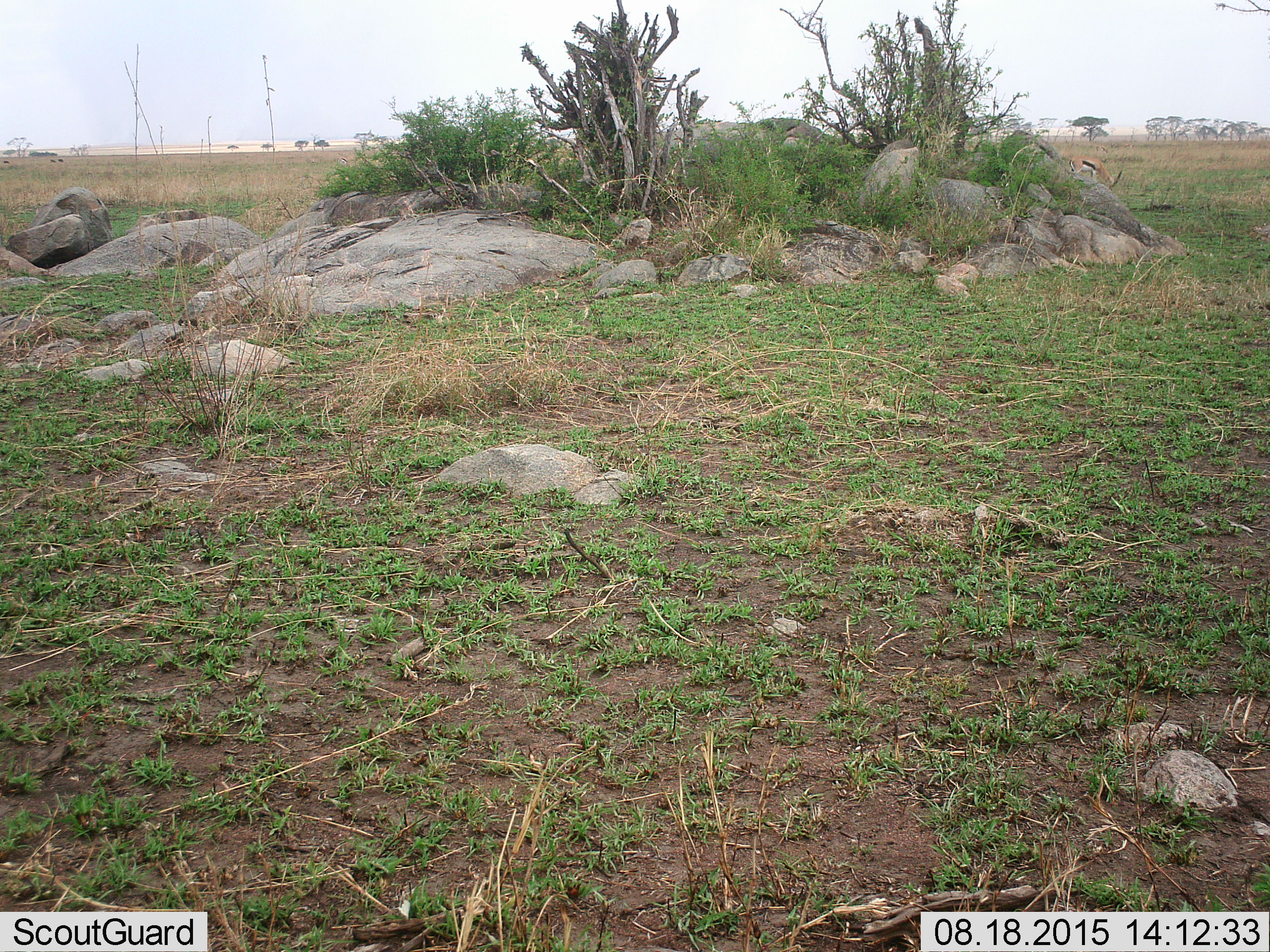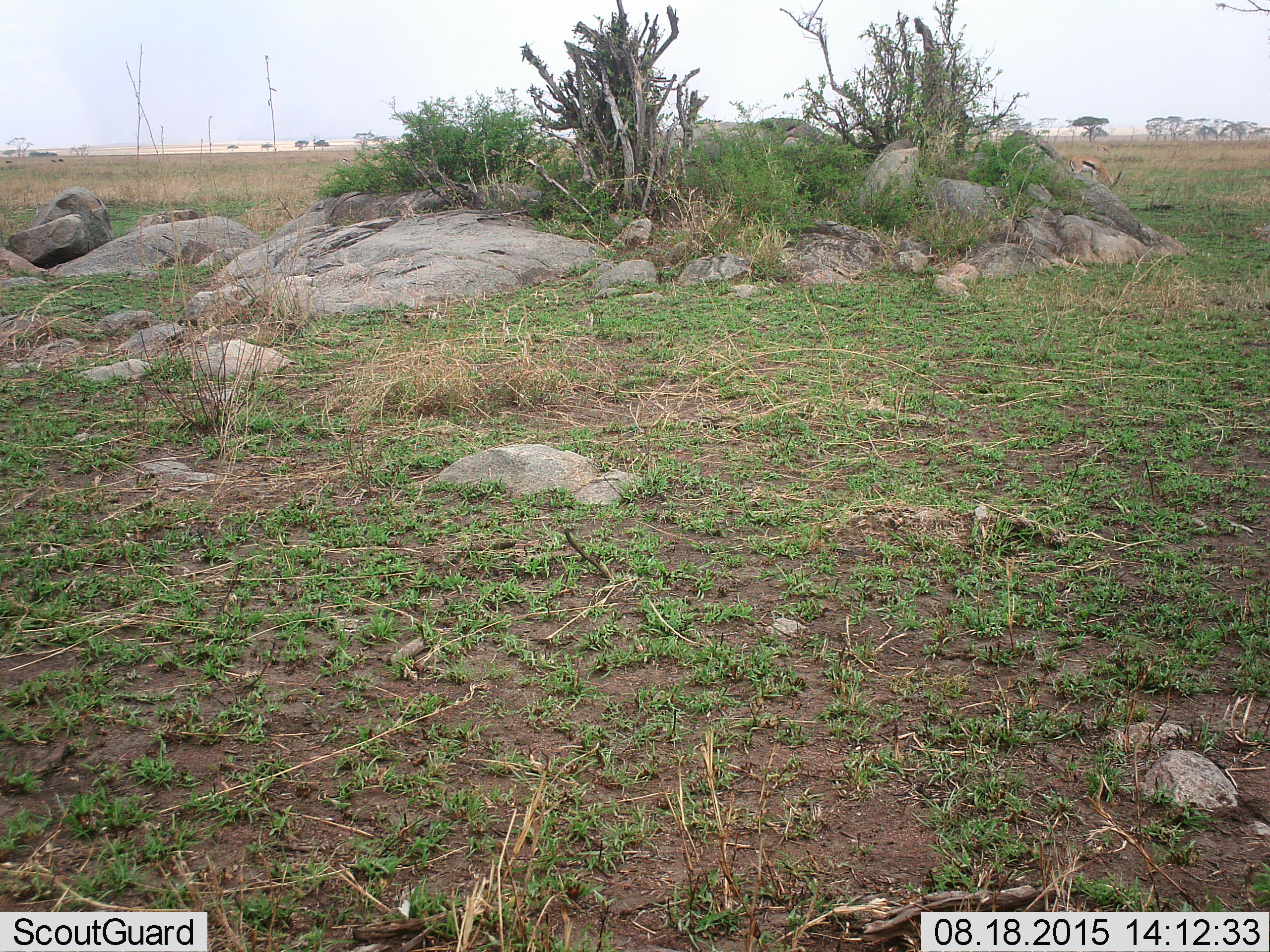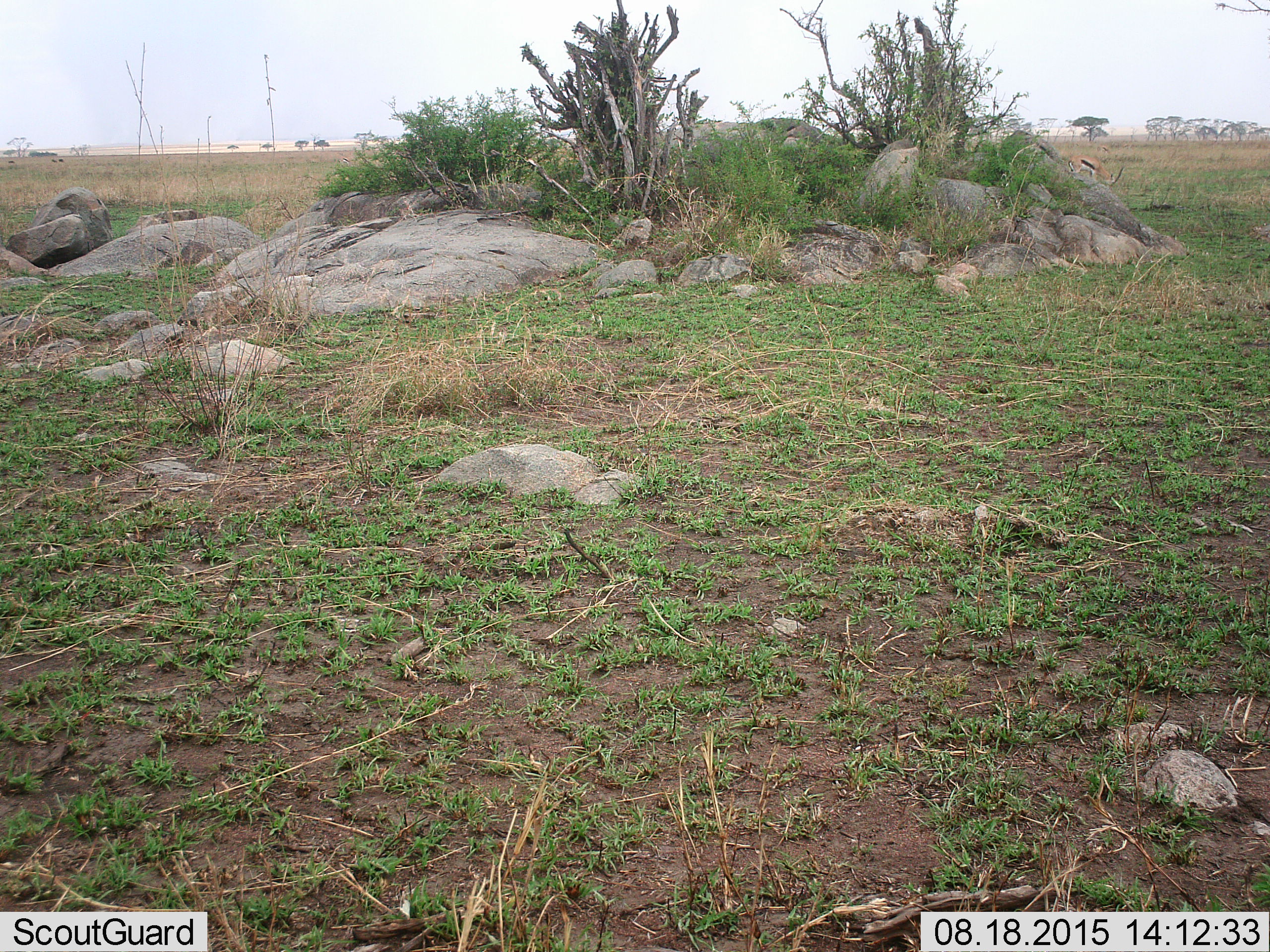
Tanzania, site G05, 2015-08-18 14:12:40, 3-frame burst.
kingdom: Animalia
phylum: Chordata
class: Mammalia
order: Artiodactyla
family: Bovidae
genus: Eudorcas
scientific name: Eudorcas thomsonii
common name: thomson's gazelle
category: gazellethomsons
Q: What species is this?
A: Gazellethomsons (thomson's gazelle) (Eudorcas thomsonii).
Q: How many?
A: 1.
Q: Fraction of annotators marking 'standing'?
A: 18%.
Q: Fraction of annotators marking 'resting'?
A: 0%.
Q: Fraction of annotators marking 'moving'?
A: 27%.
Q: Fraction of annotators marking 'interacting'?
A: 0%.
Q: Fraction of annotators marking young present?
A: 0%.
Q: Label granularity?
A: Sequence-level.